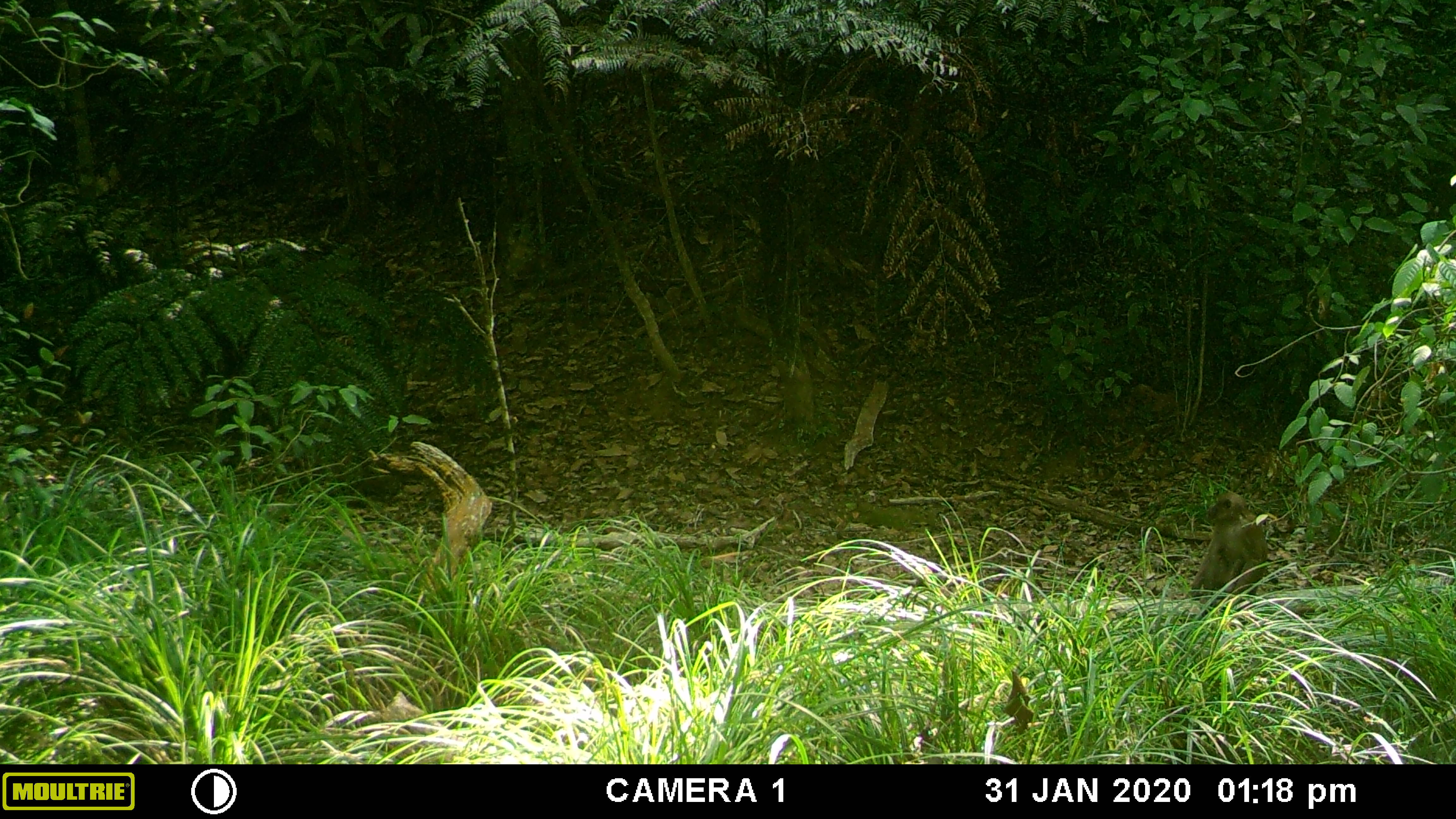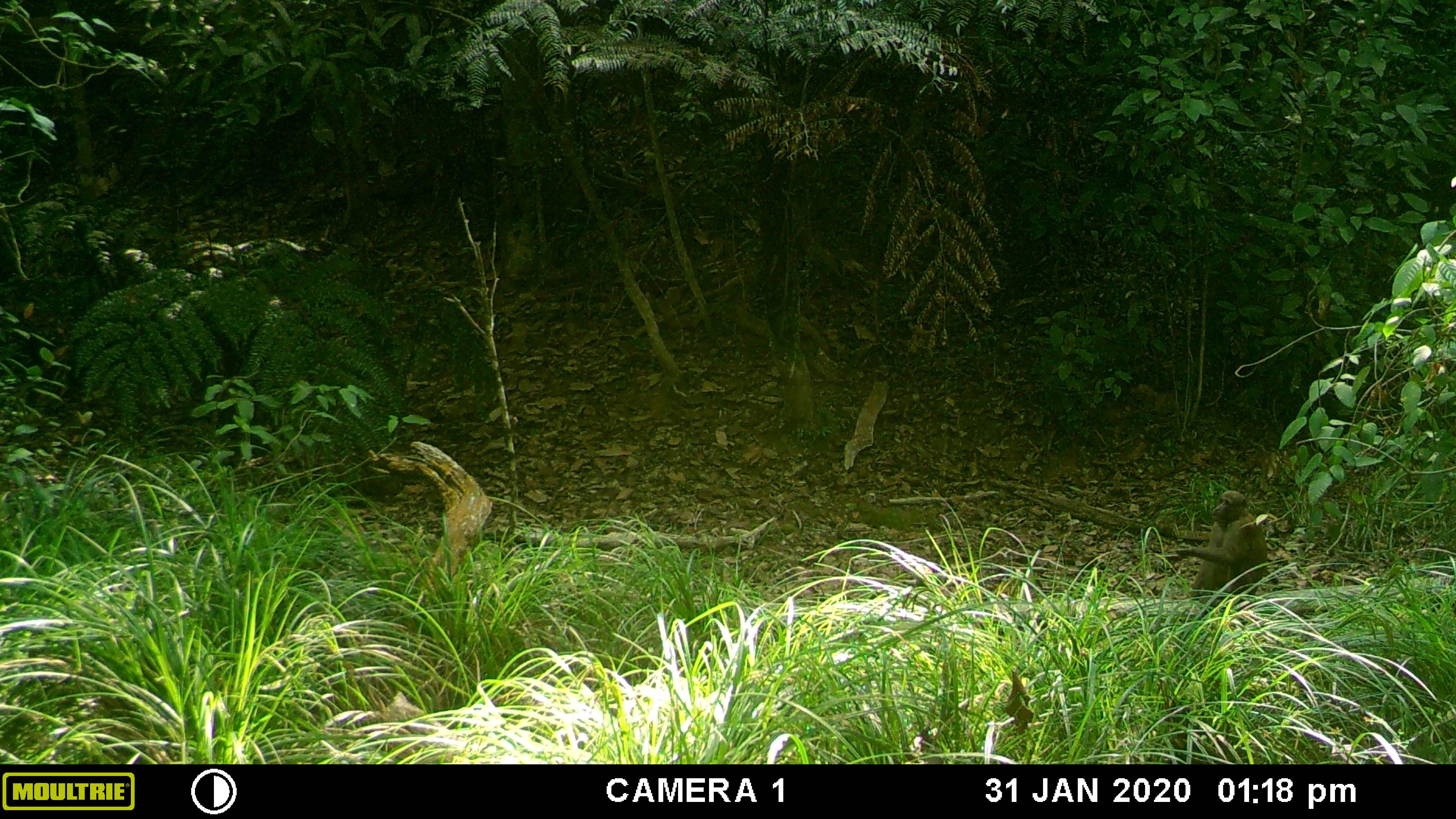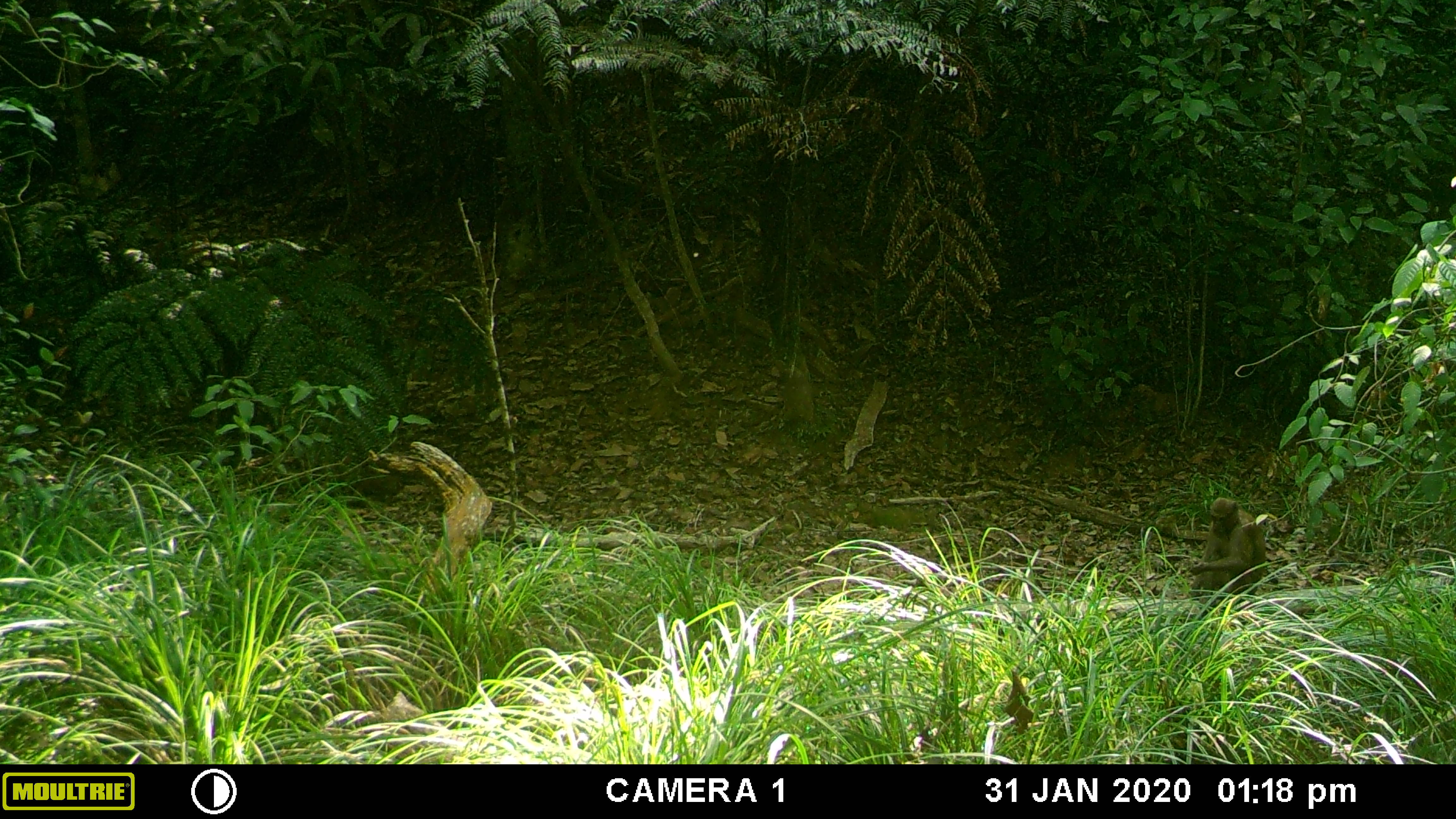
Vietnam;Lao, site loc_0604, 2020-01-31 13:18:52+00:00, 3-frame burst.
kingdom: Animalia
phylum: Chordata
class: Mammalia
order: Primates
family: Cercopithecidae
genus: Macaca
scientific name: Macaca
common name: macaques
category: assam or rhesus macaque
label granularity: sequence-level